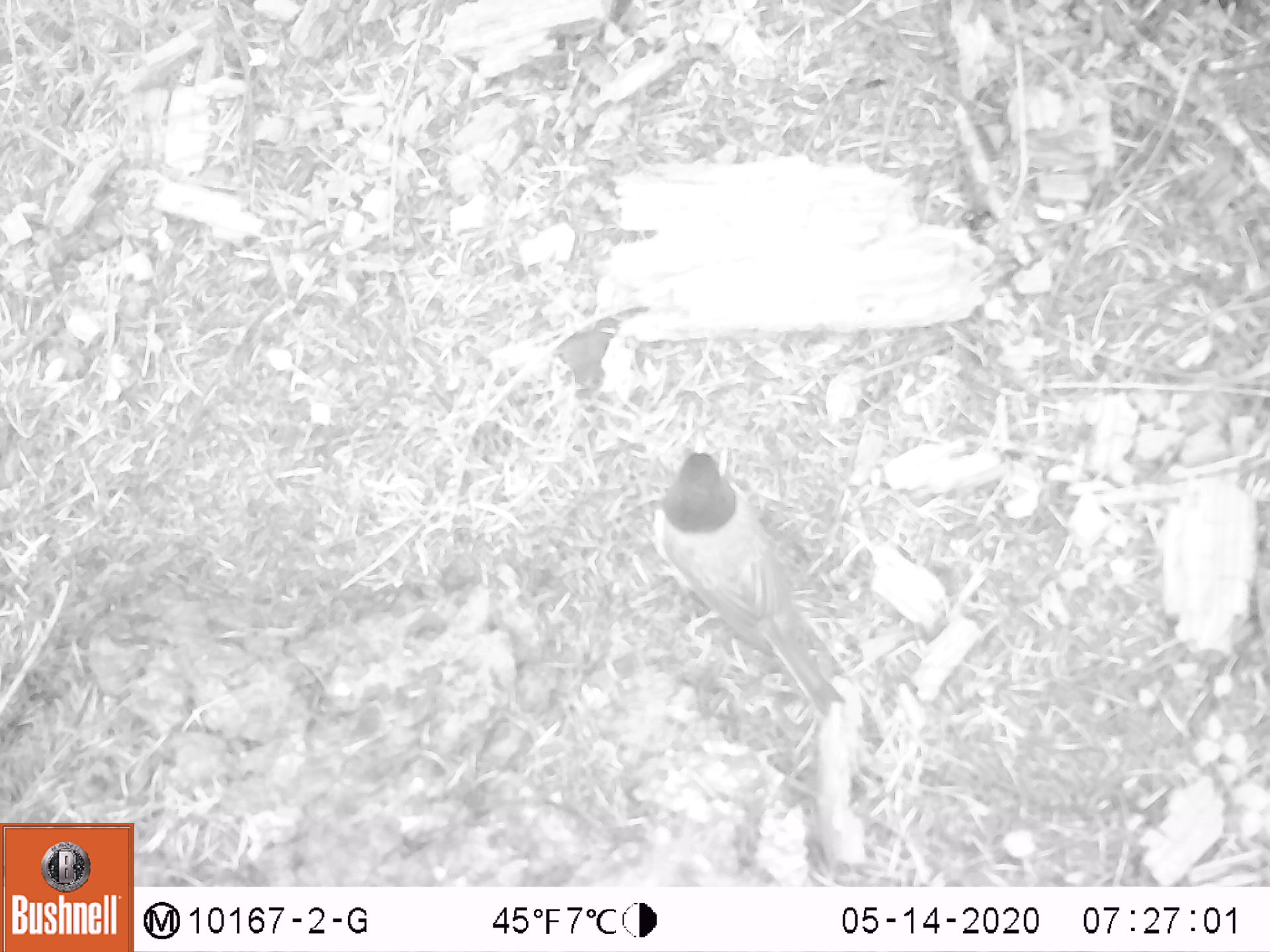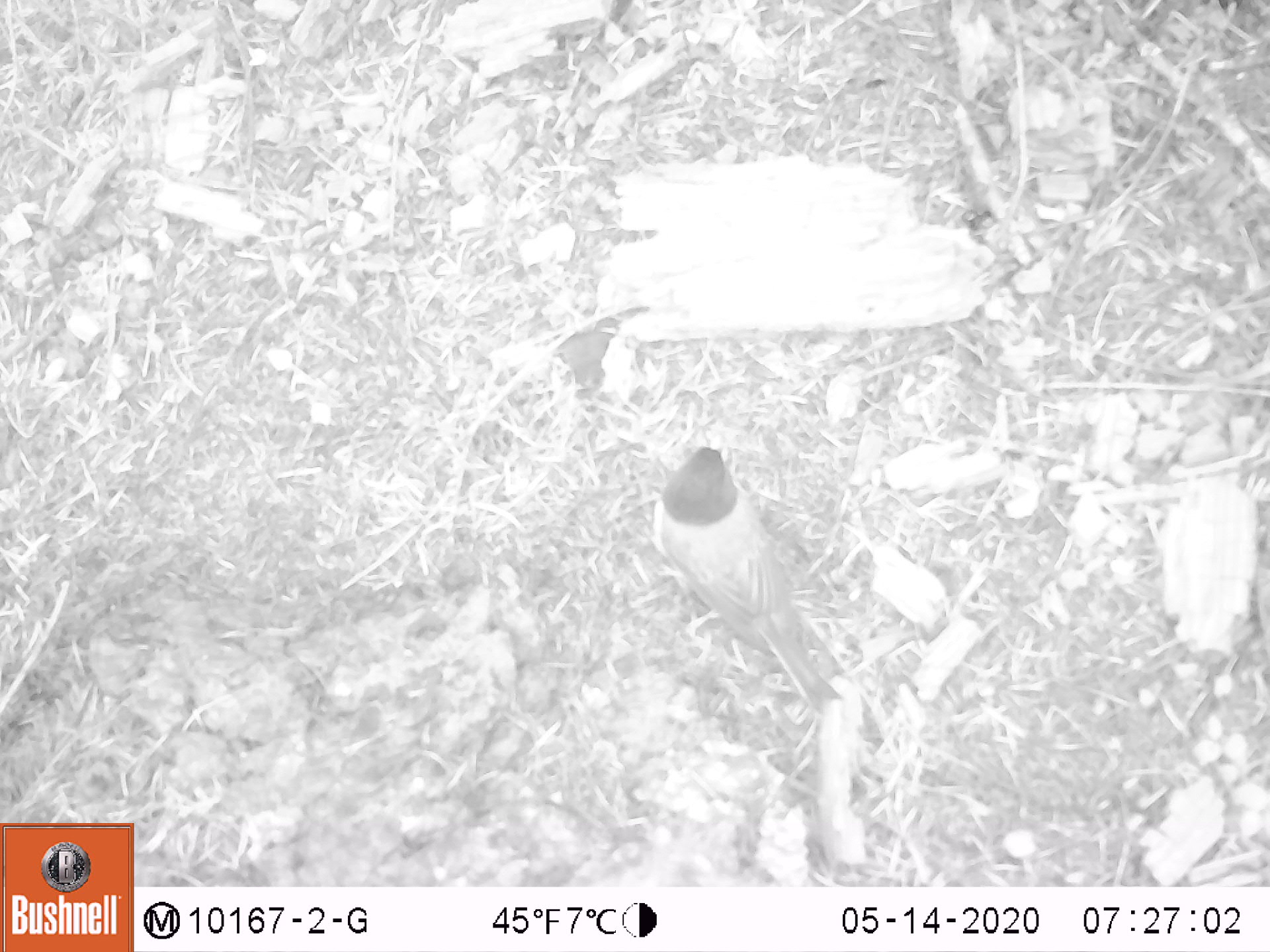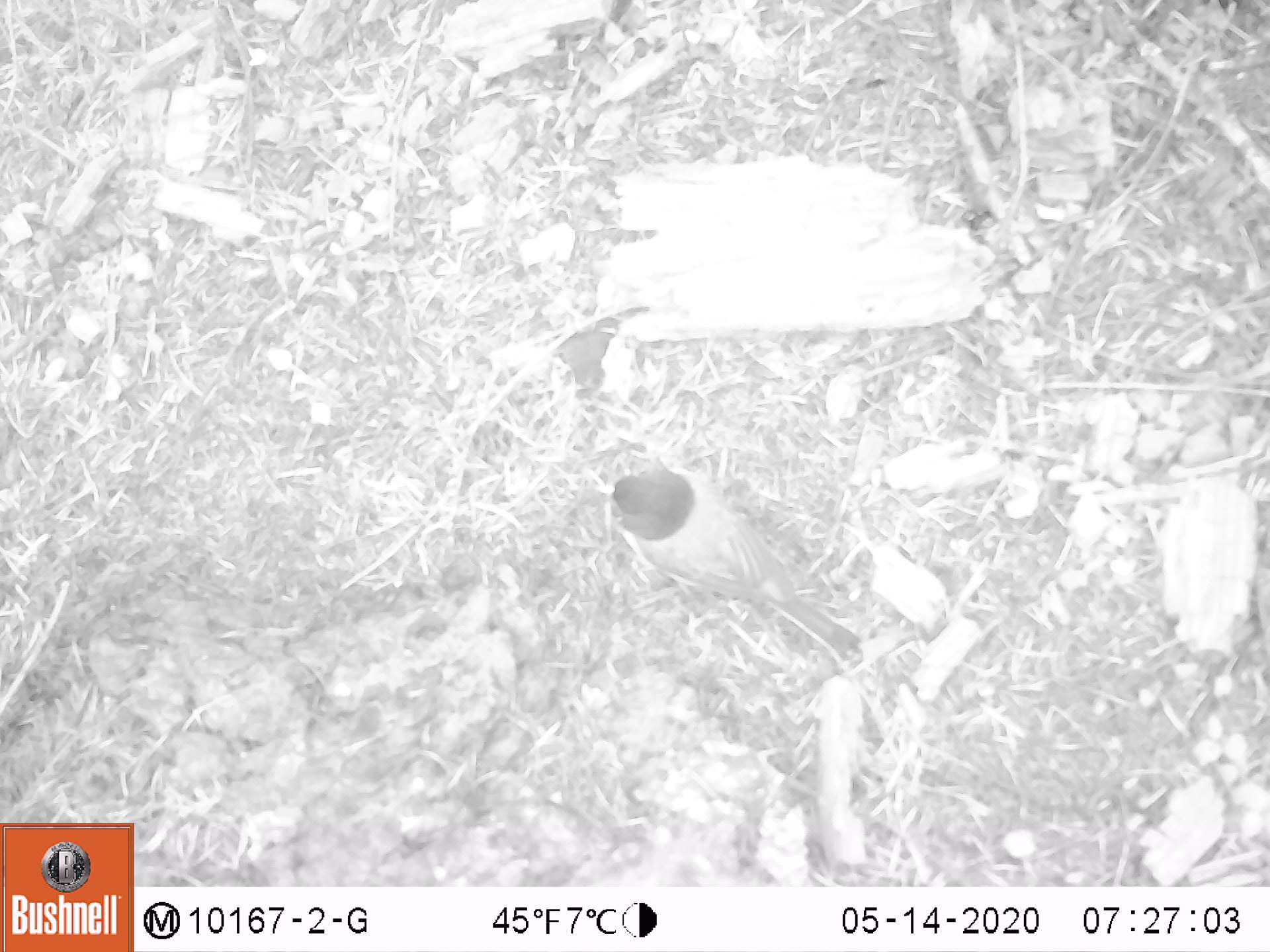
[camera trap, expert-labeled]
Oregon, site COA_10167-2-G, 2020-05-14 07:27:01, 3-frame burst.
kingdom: Animalia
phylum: Chordata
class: Aves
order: Passeriformes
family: Passerellidae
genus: Junco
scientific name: Junco hyemalis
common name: dark-eyed junco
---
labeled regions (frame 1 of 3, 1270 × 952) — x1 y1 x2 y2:
dark-eyed junco: 646 449 853 720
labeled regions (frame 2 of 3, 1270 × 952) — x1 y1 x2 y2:
dark-eyed junco: 643 440 848 703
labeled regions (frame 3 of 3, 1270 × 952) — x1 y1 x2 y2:
dark-eyed junco: 586 458 865 669